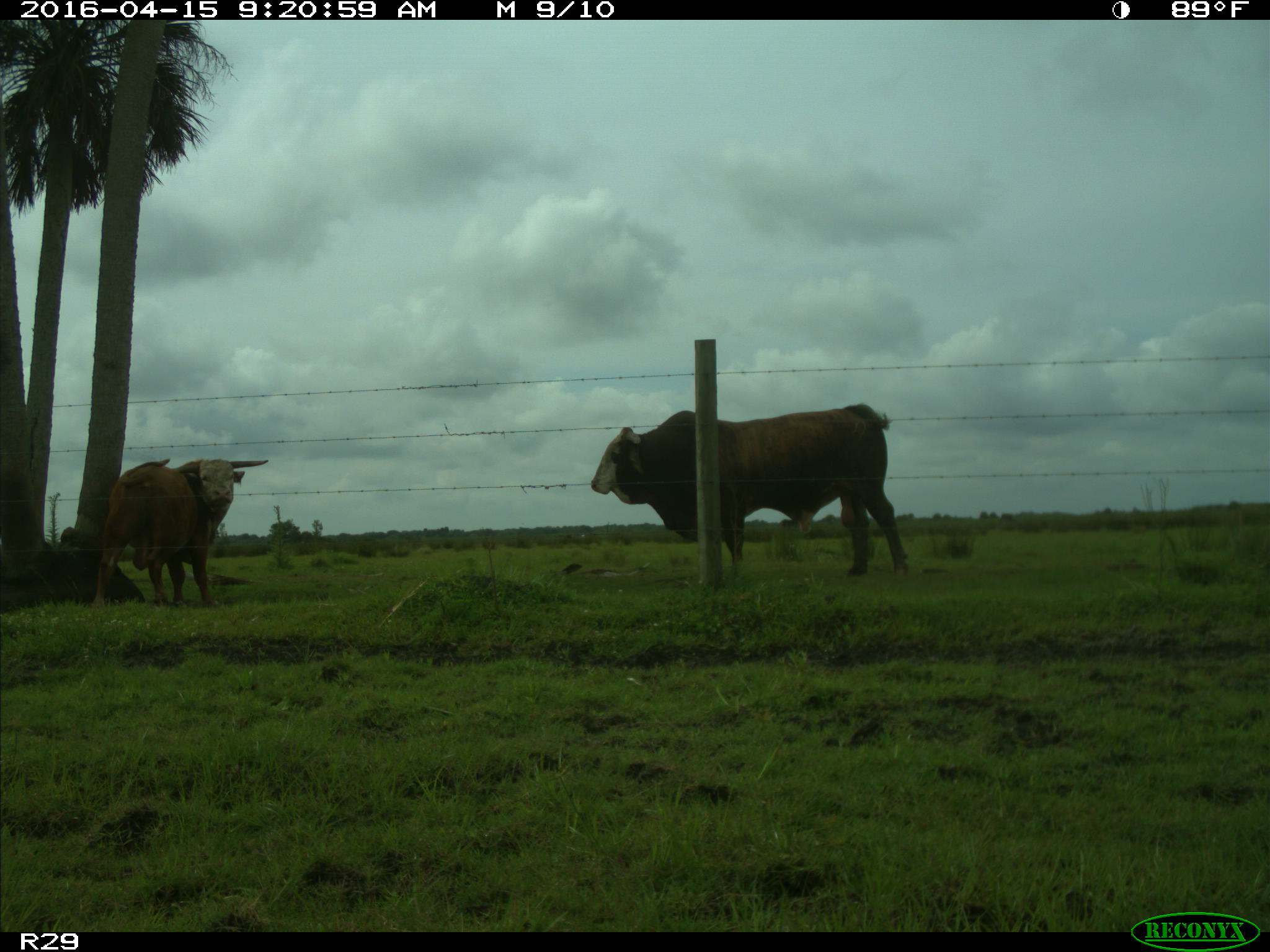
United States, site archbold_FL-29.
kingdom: Animalia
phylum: Chordata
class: Mammalia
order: Artiodactyla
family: Bovidae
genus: Bos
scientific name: Bos taurus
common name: domestic cow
Bos taurus (domestic cow).